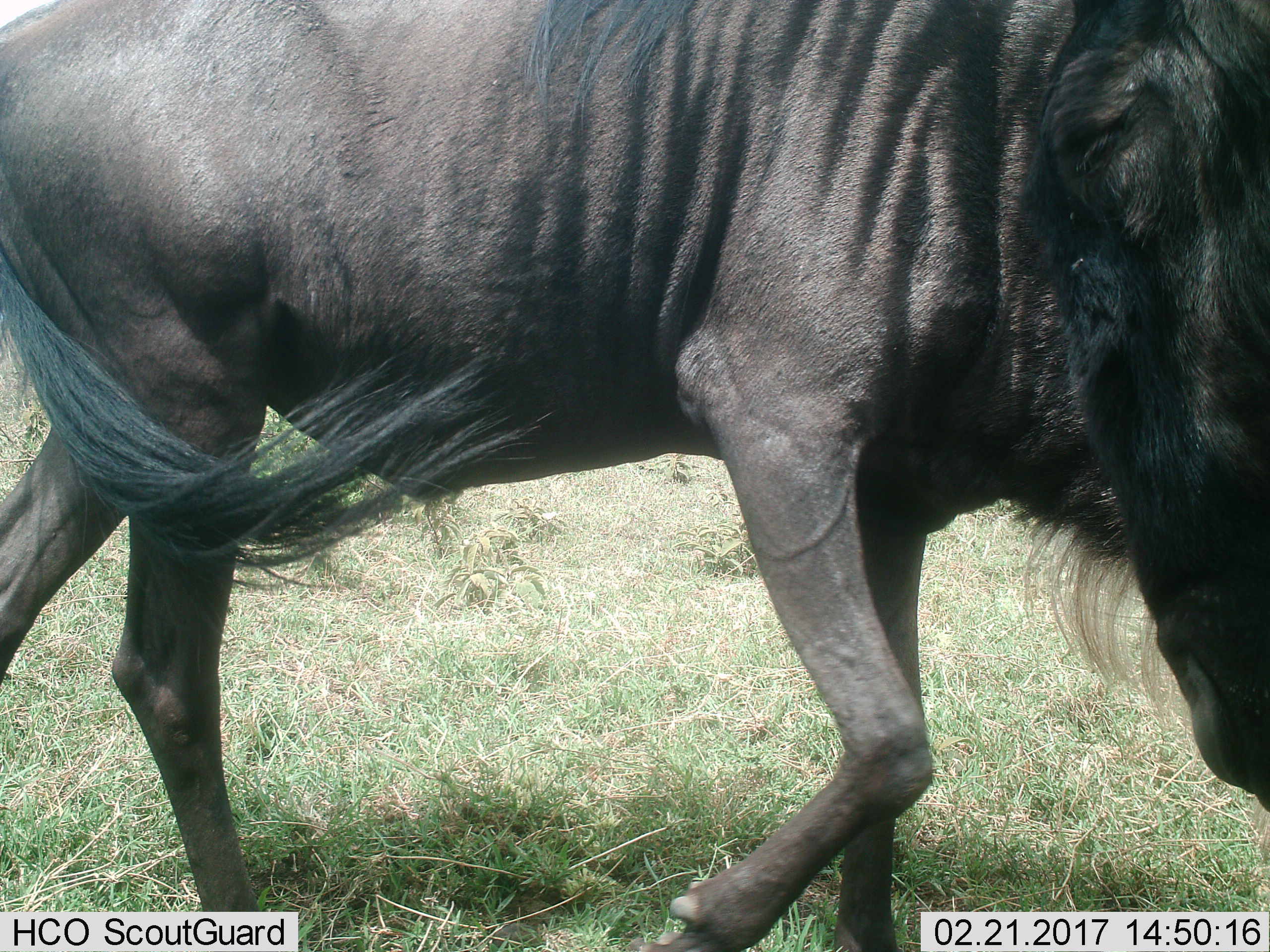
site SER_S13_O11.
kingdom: Animalia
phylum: Chordata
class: Mammalia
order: Artiodactyla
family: Bovidae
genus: Connochaetes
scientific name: Connochaetes taurinus taurinus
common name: blue wildebeest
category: wildebeestblue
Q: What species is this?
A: Wildebeestblue (blue wildebeest) (Connochaetes taurinus taurinus).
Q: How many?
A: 1.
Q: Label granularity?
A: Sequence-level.